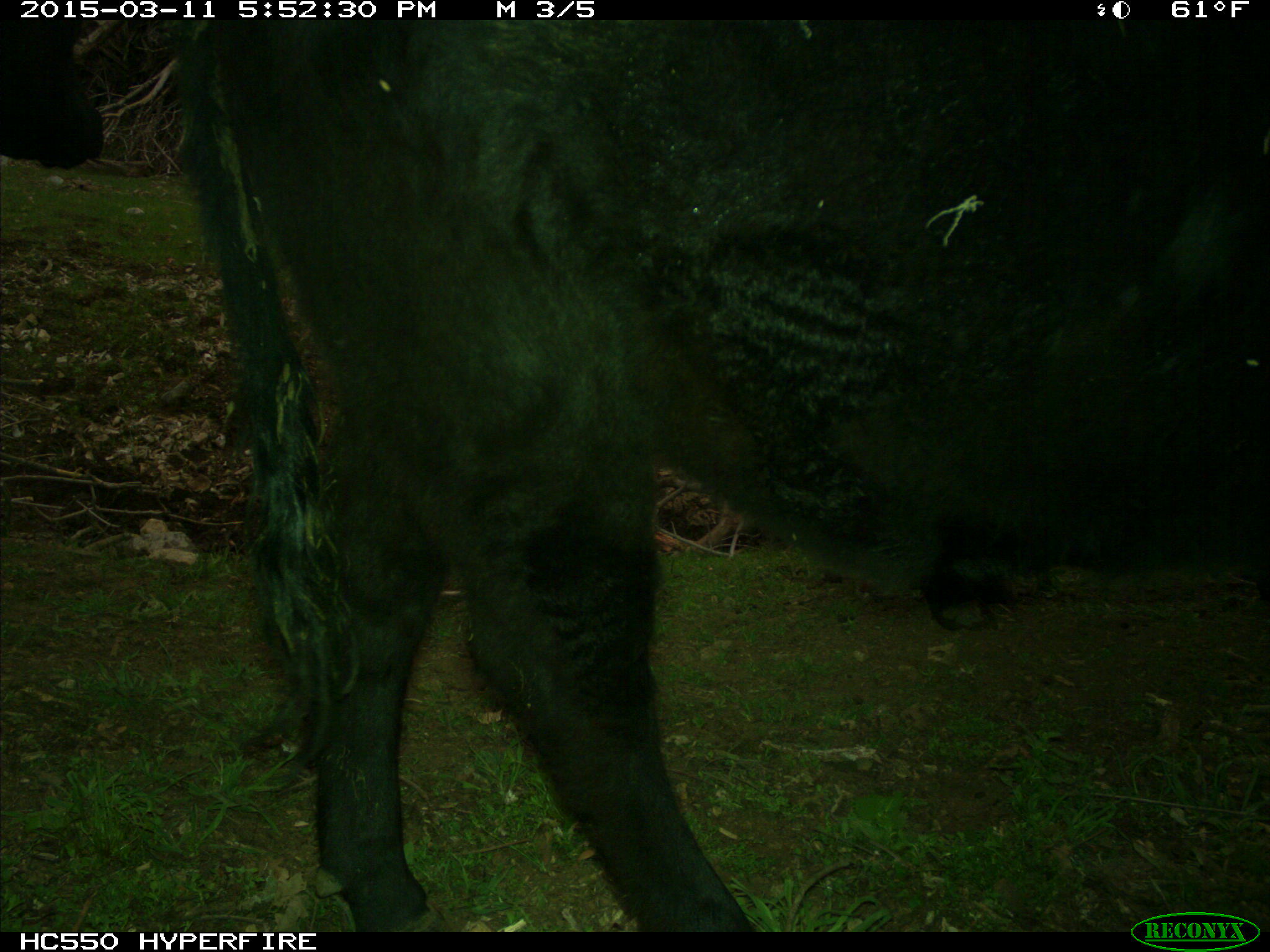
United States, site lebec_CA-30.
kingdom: Animalia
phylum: Chordata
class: Mammalia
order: Artiodactyla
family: Bovidae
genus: Bos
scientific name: Bos taurus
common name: domestic cow